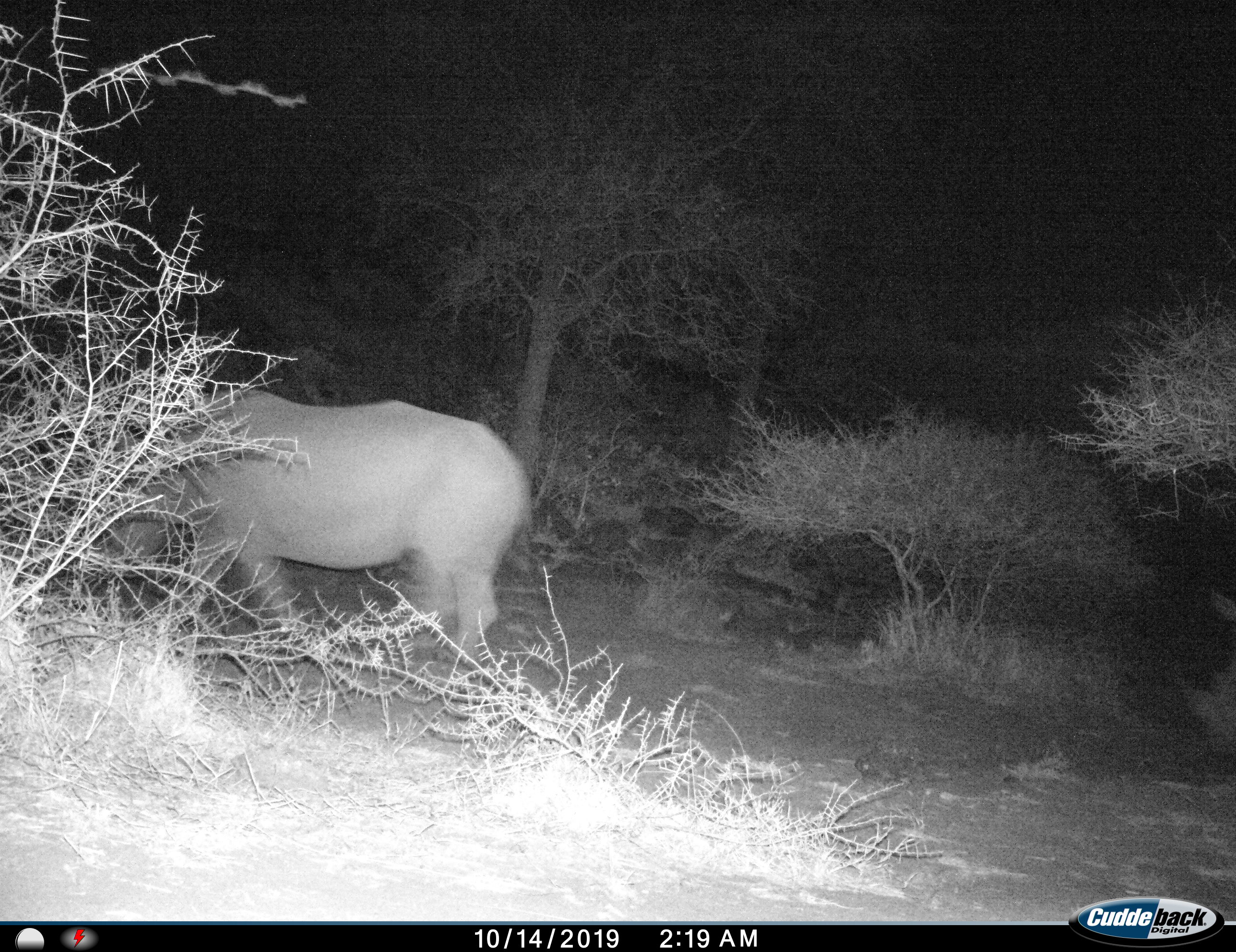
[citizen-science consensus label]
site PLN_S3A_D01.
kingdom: Animalia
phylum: Chordata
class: Mammalia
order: Perissodactyla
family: Rhinocerotidae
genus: Ceratotherium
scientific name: Ceratotherium simum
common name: white rhinoceros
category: rhinoceroswhite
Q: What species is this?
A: Rhinoceroswhite (white rhinoceros) (Ceratotherium simum).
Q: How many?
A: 1.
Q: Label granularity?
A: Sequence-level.